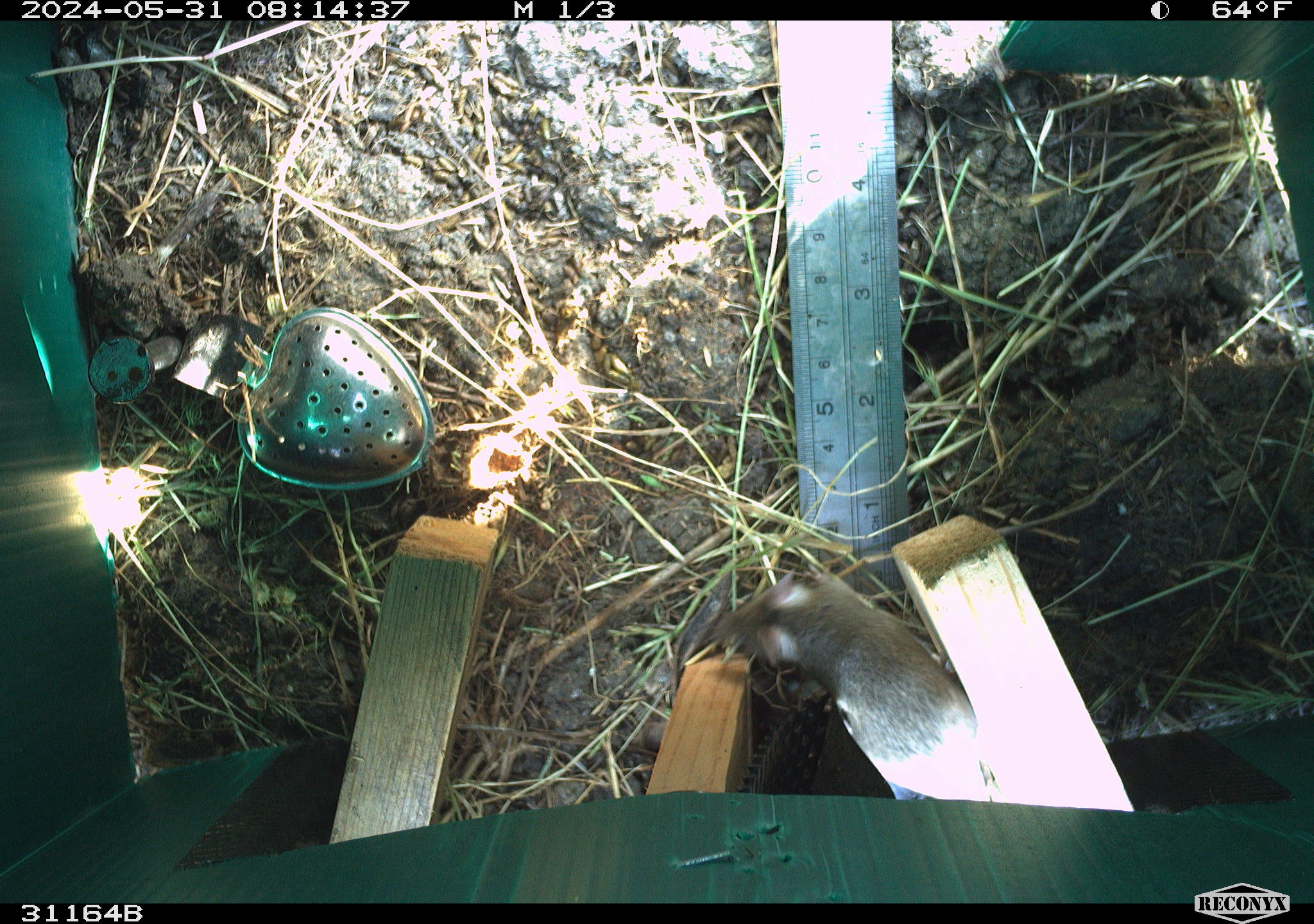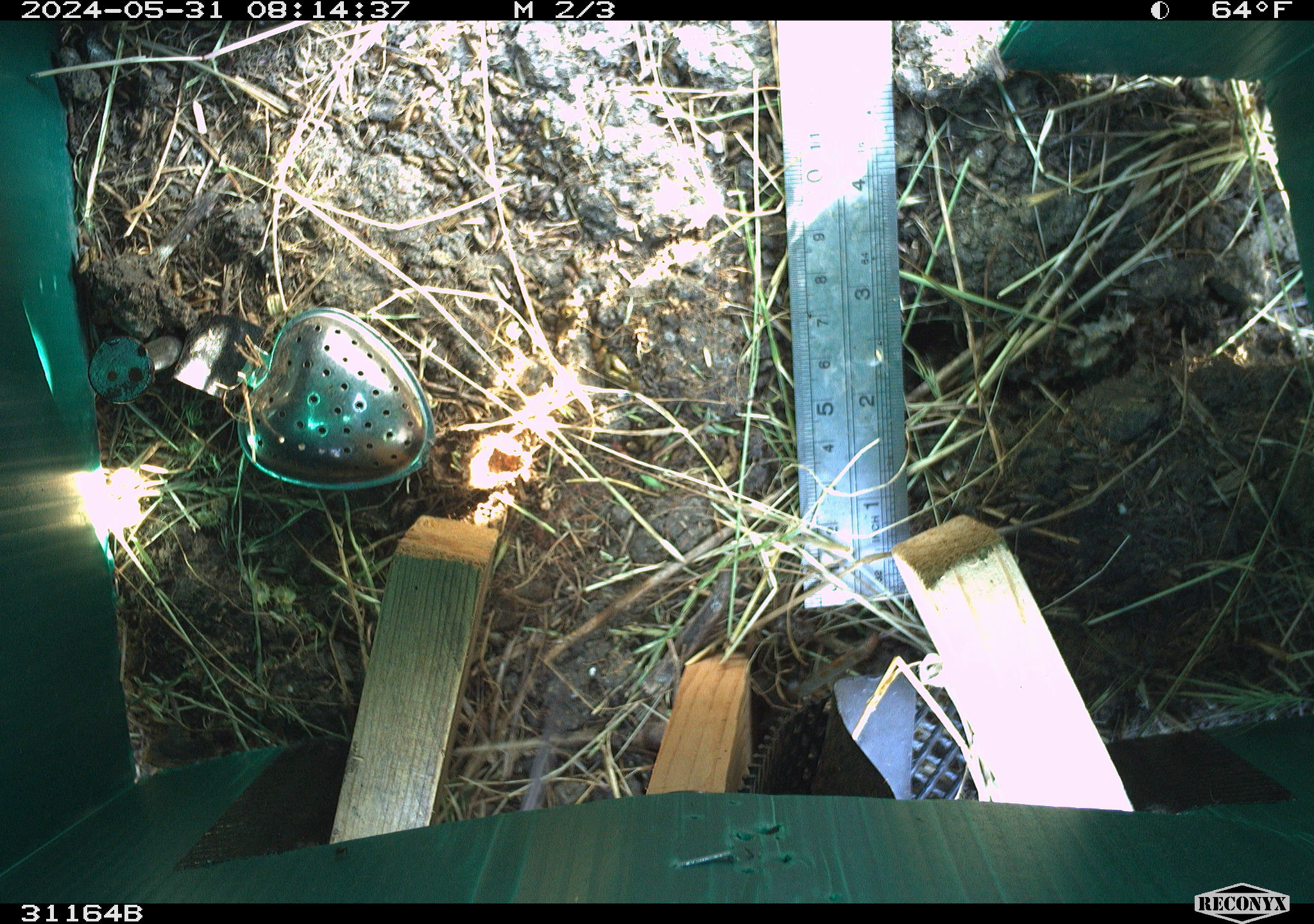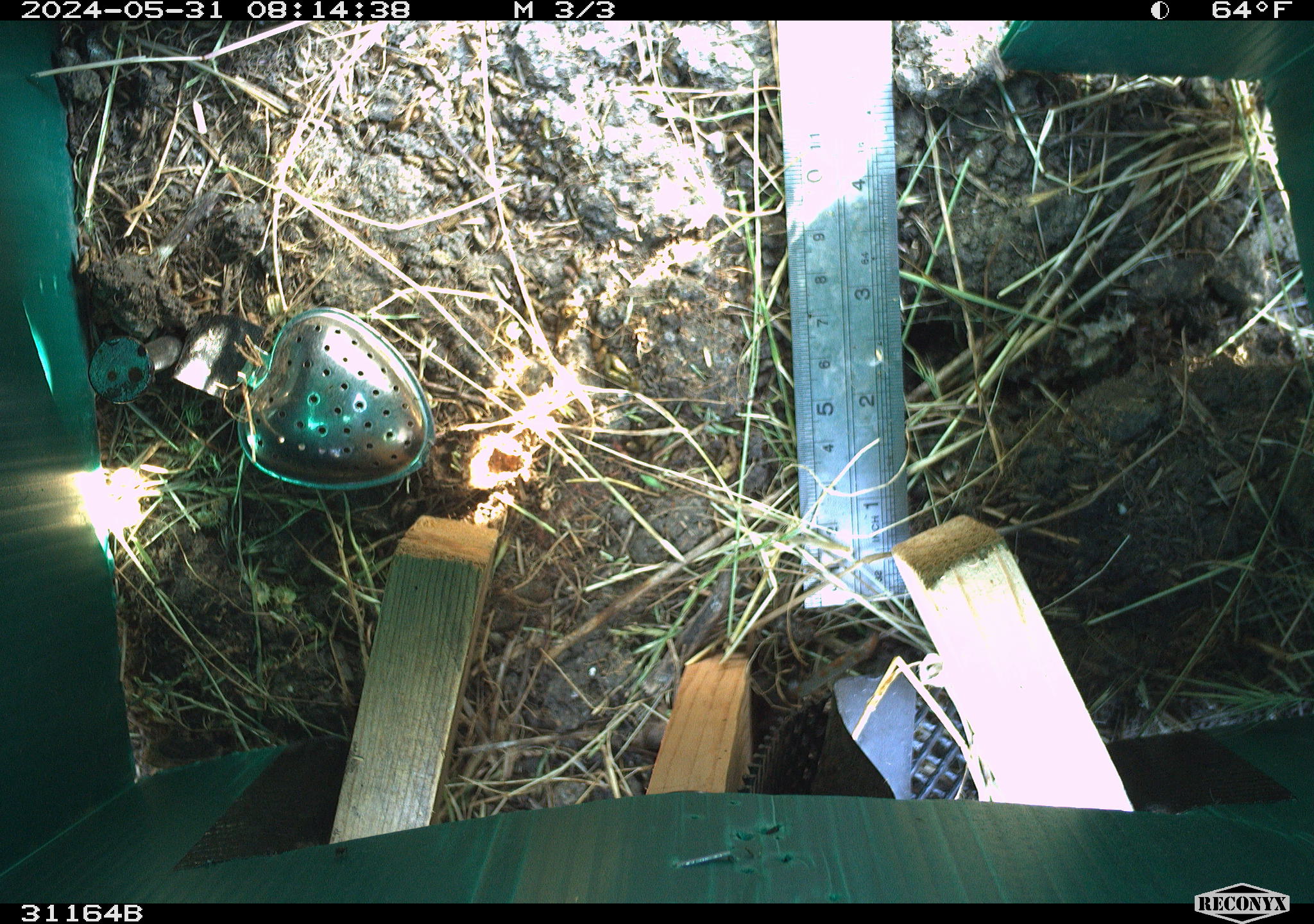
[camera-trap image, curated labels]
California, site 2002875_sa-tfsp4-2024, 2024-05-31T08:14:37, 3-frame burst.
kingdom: Animalia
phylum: Chordata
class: Mammalia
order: Rodentia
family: Muridae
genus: Mus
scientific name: Mus musculus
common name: house mouse